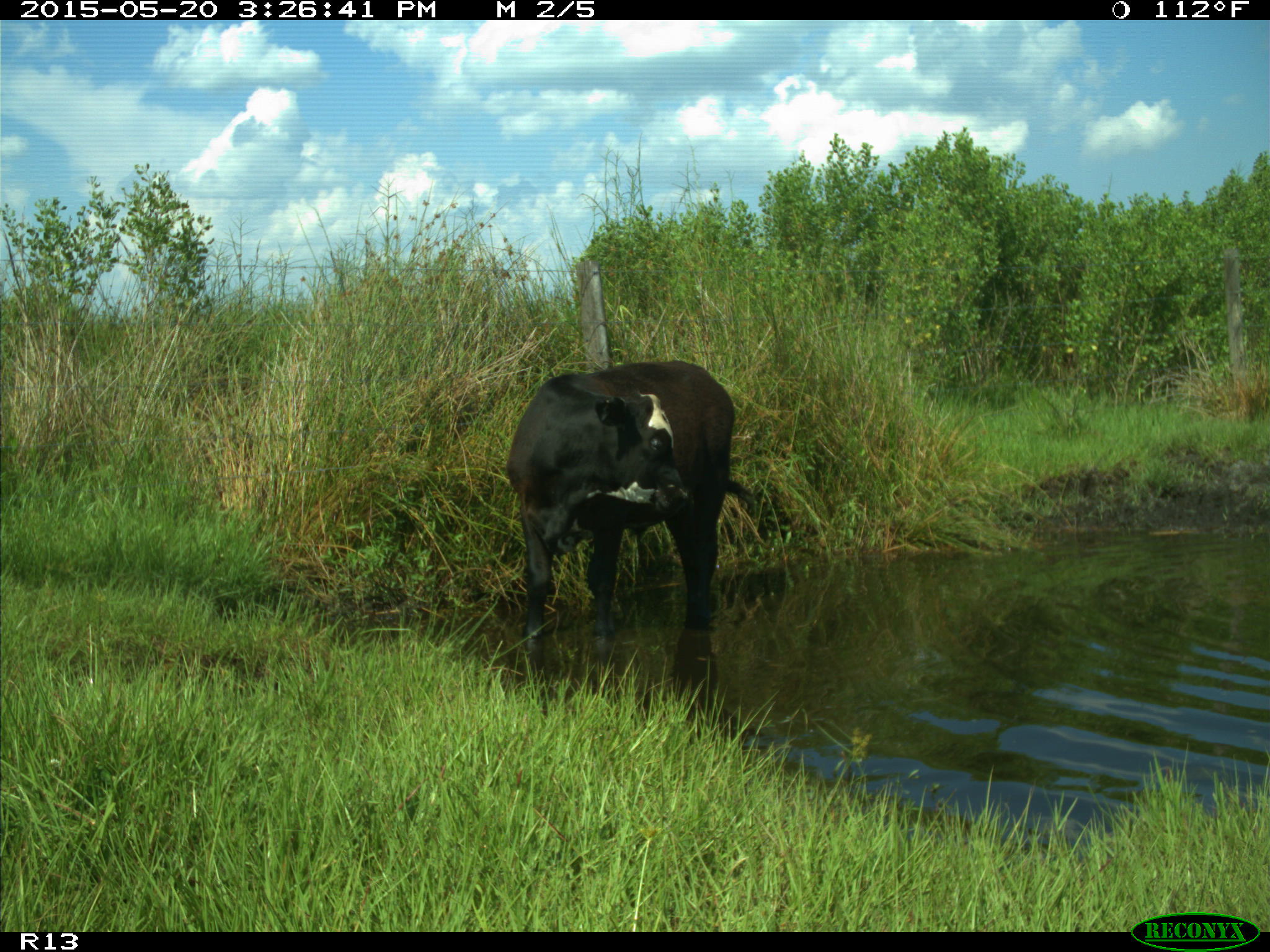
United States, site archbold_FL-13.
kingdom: Animalia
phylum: Chordata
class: Mammalia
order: Artiodactyla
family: Bovidae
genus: Bos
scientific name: Bos taurus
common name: domestic cow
Bos taurus (domestic cow).